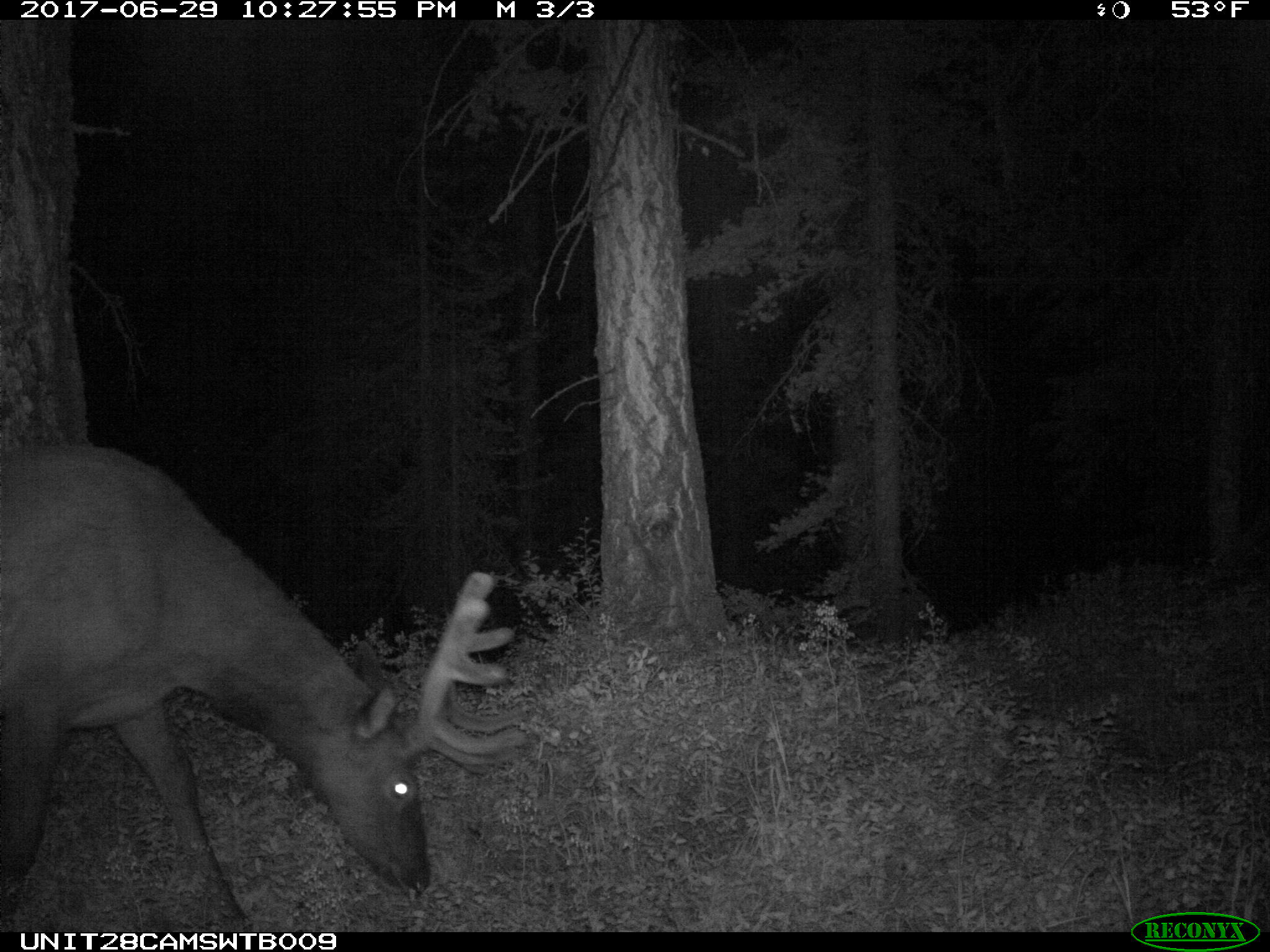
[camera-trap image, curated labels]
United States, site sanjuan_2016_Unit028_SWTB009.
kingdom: Animalia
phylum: Chordata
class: Mammalia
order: Artiodactyla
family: Cervidae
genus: Cervus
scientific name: Cervus elaphus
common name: red deer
Cervus elaphus (red deer).